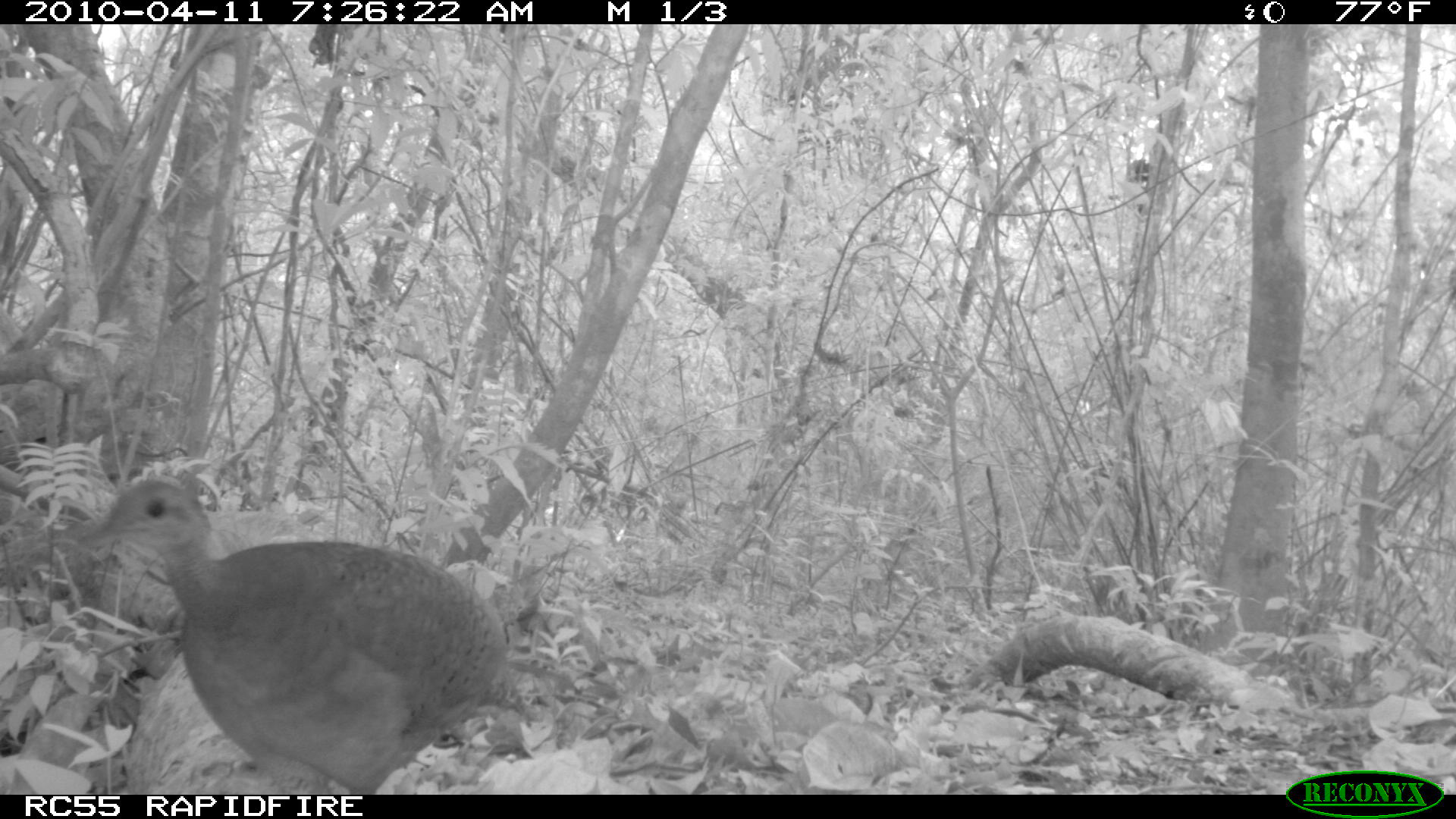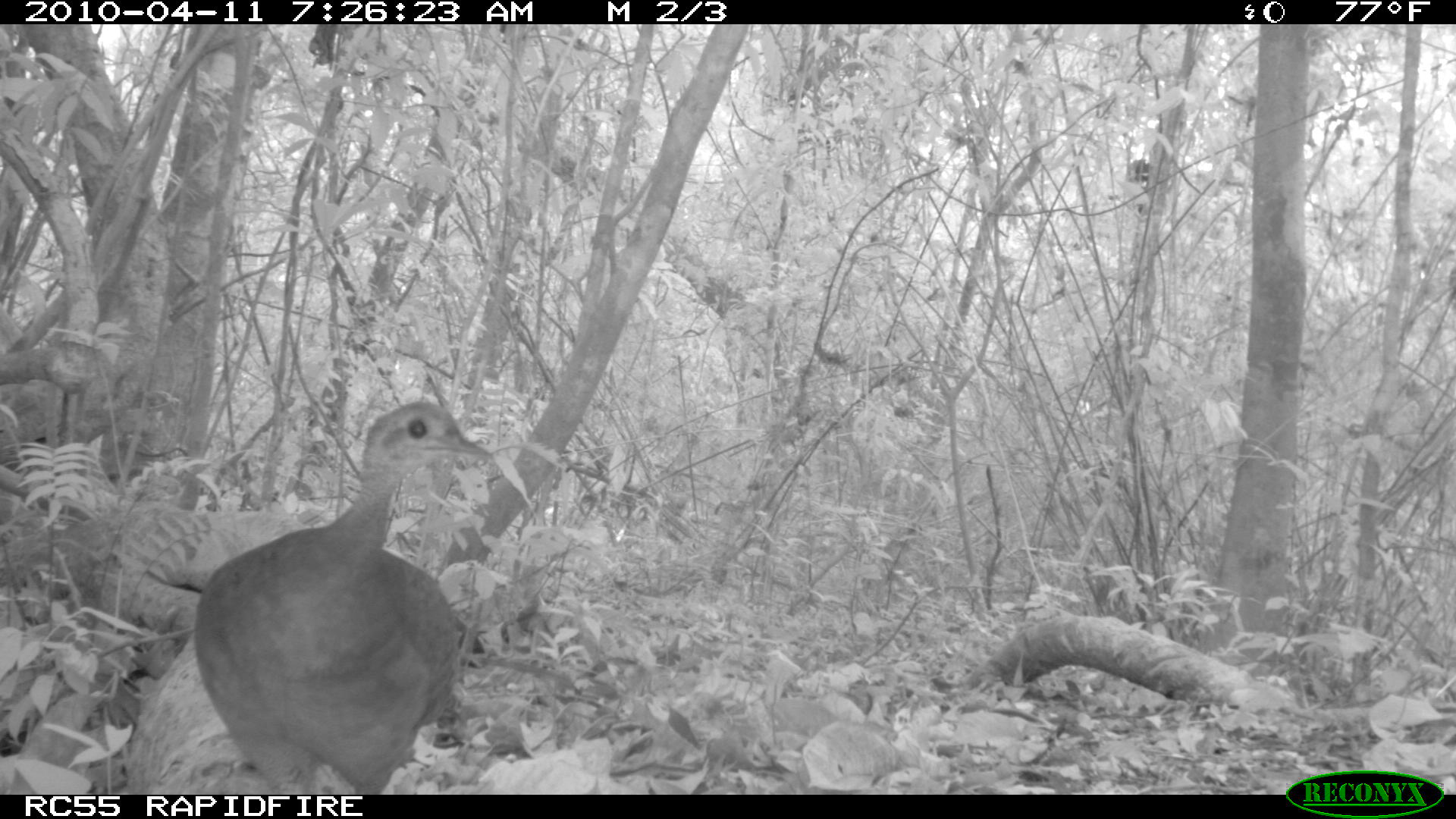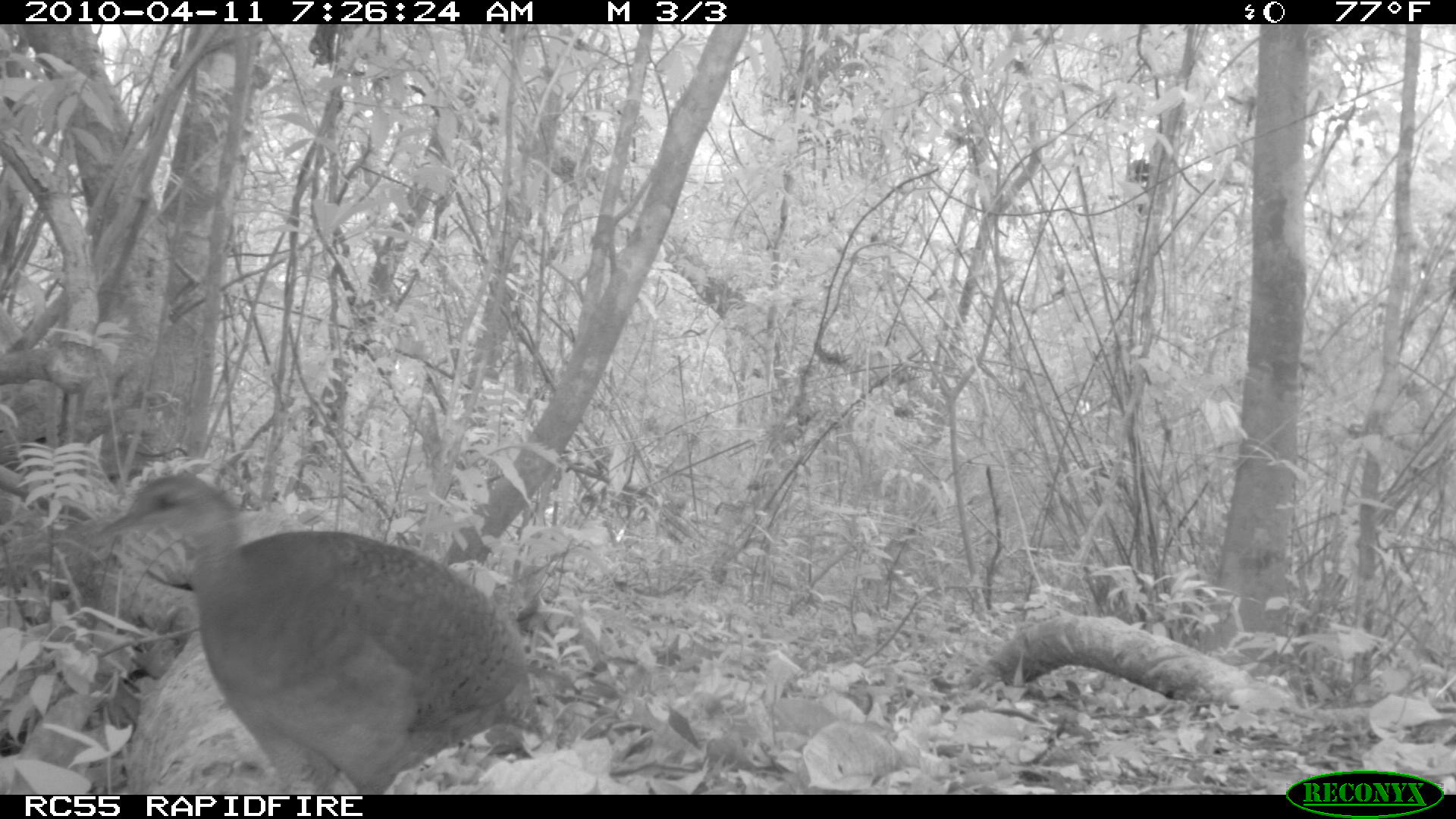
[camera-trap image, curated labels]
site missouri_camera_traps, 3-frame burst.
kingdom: Animalia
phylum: Chordata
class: Aves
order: Tinamiformes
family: Tinamidae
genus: Tinamus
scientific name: Tinamus major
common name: great tinamou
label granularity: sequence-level